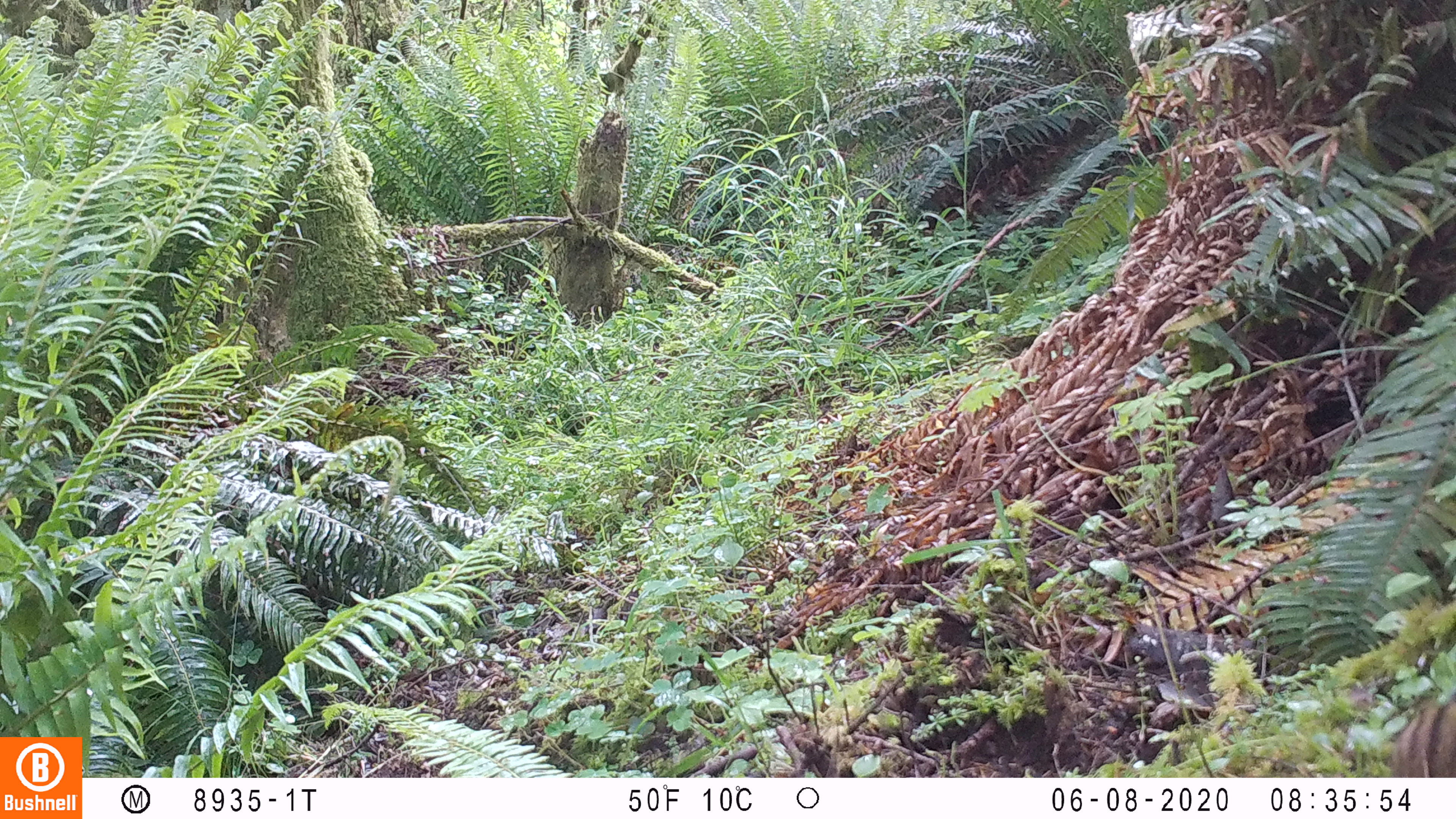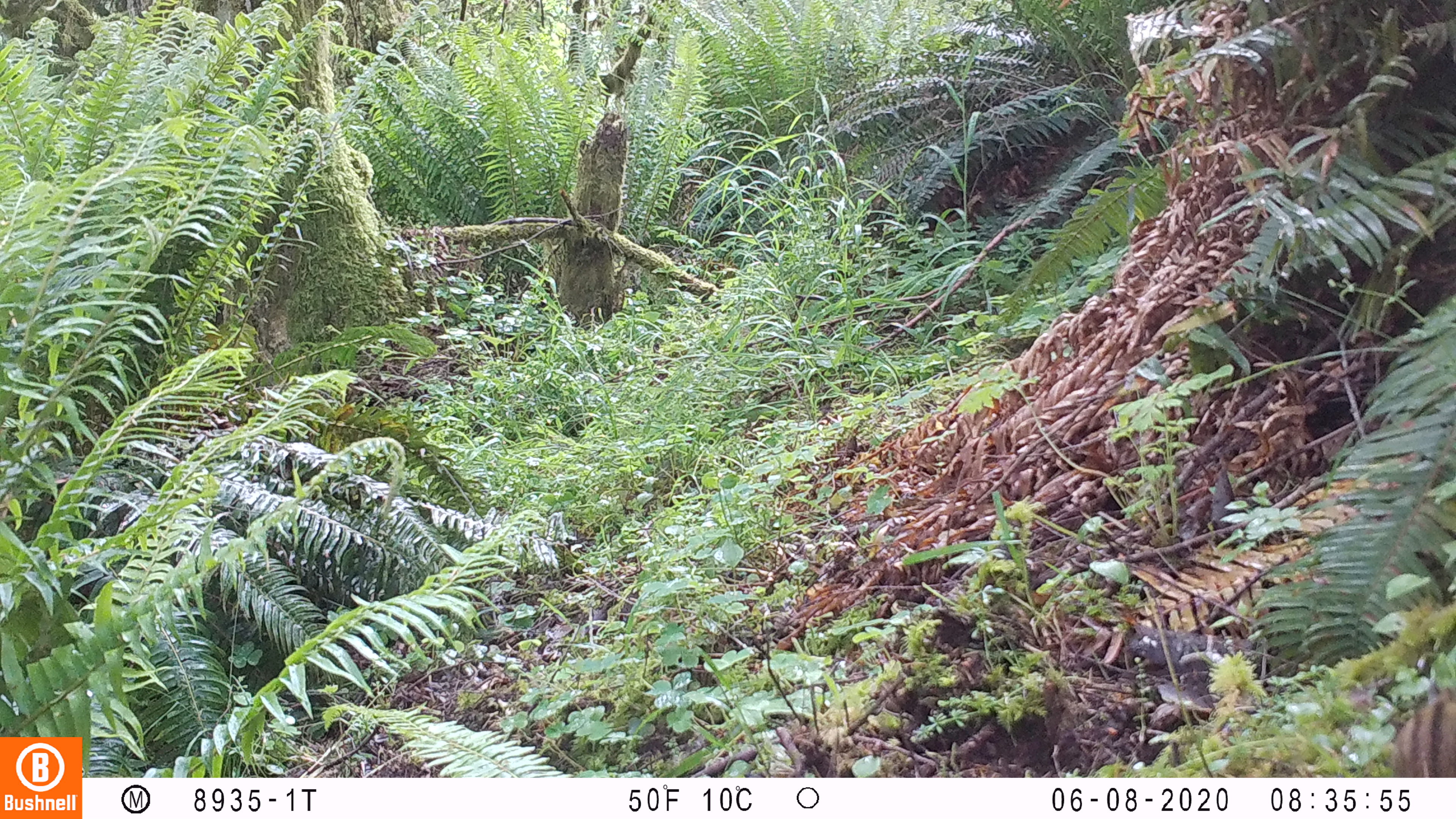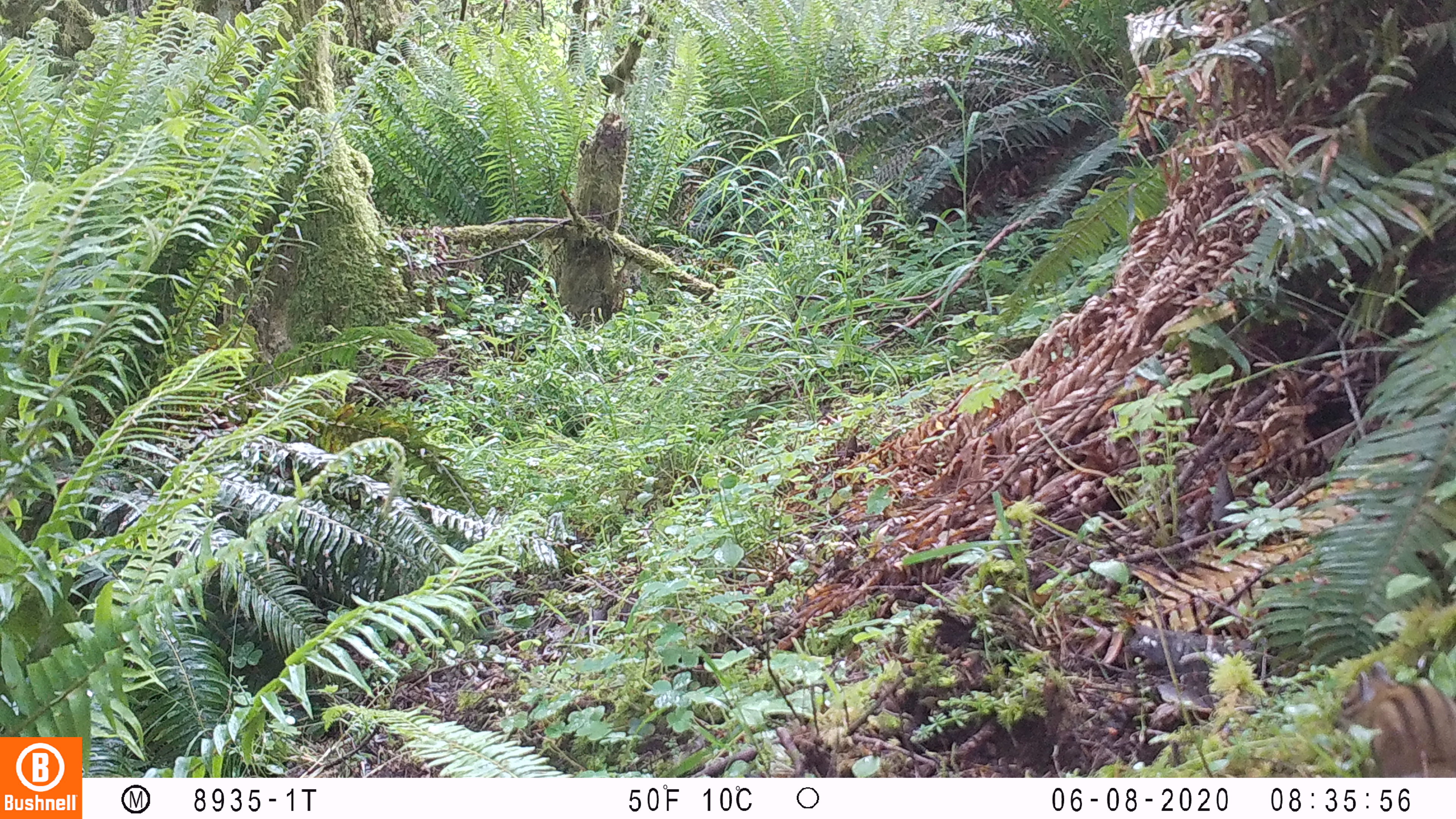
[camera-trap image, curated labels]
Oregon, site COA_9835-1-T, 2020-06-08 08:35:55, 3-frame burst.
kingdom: Animalia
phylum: Chordata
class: Mammalia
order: Rodentia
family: Sciuridae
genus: Neotamias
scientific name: Neotamias townsendii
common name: townsend's chipmunk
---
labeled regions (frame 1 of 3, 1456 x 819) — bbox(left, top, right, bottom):
townsend's chipmunk: bbox(1392, 693, 1453, 774)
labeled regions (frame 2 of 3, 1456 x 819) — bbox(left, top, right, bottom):
townsend's chipmunk: bbox(1386, 677, 1449, 770)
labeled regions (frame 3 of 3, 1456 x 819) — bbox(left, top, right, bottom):
townsend's chipmunk: bbox(1327, 655, 1453, 770)